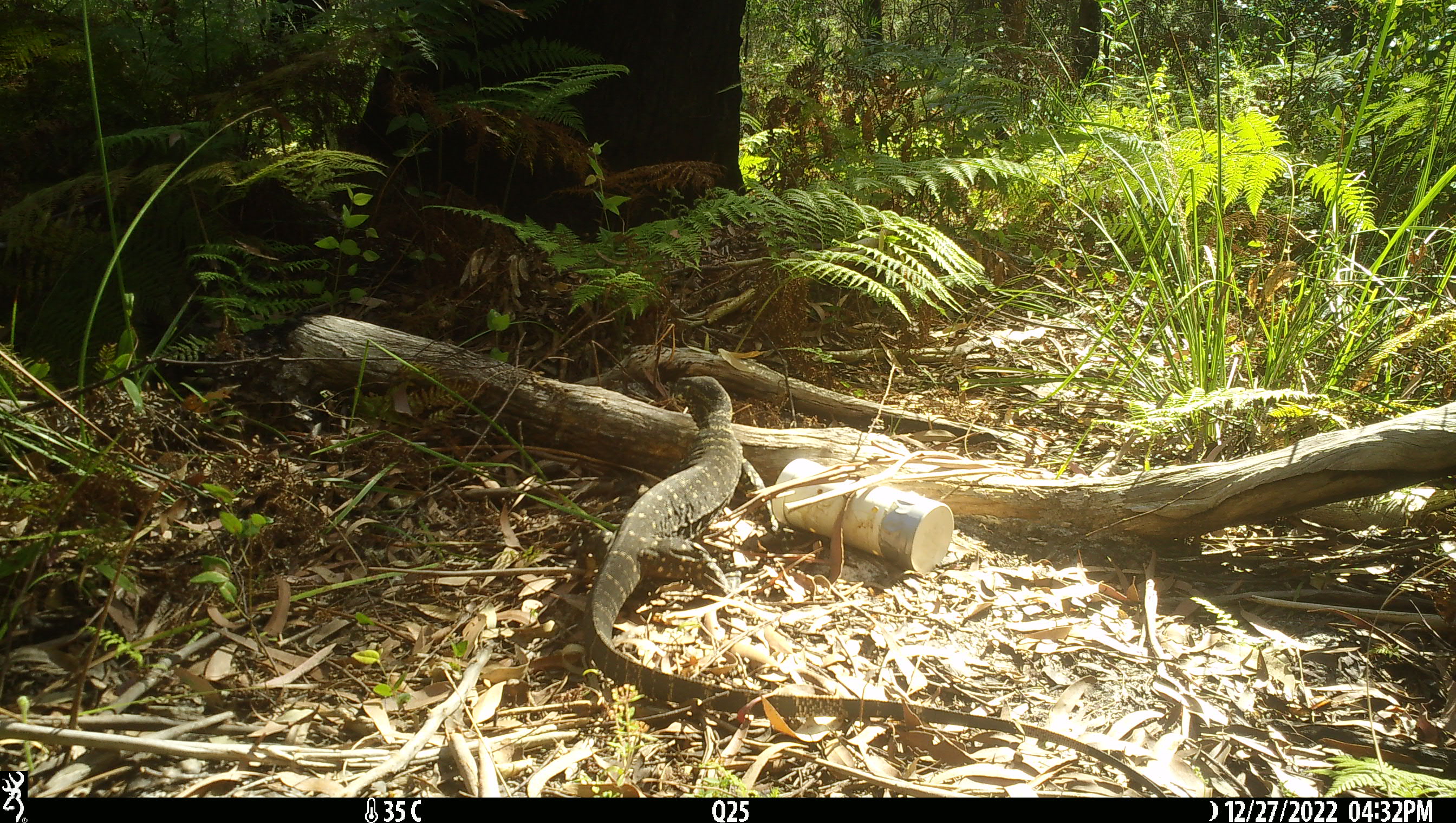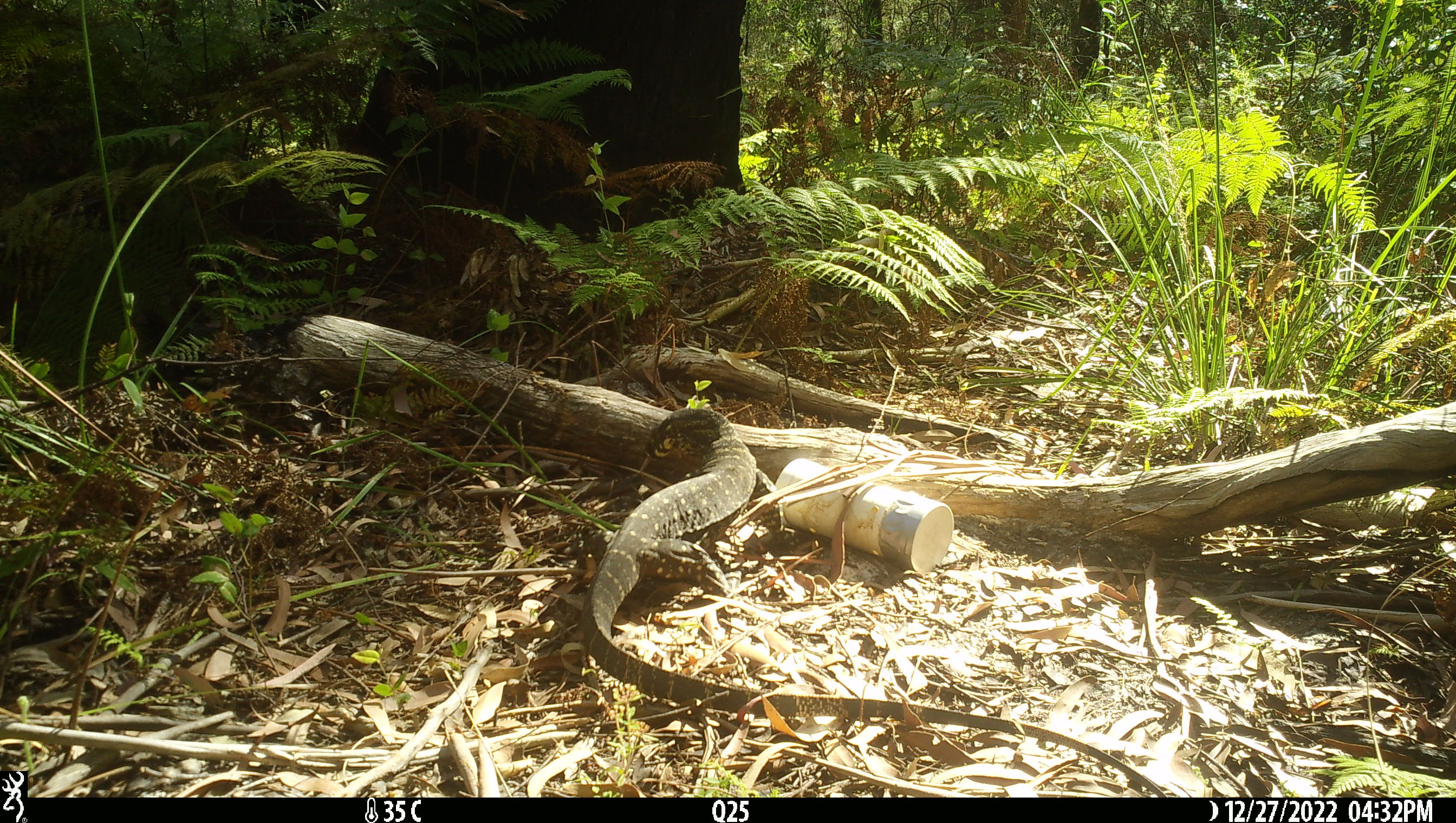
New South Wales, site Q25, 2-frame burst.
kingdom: Animalia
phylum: Chordata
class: Reptilia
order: Squamata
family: Varanidae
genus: Varanus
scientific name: Varanus varius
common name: lace monitor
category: goanna